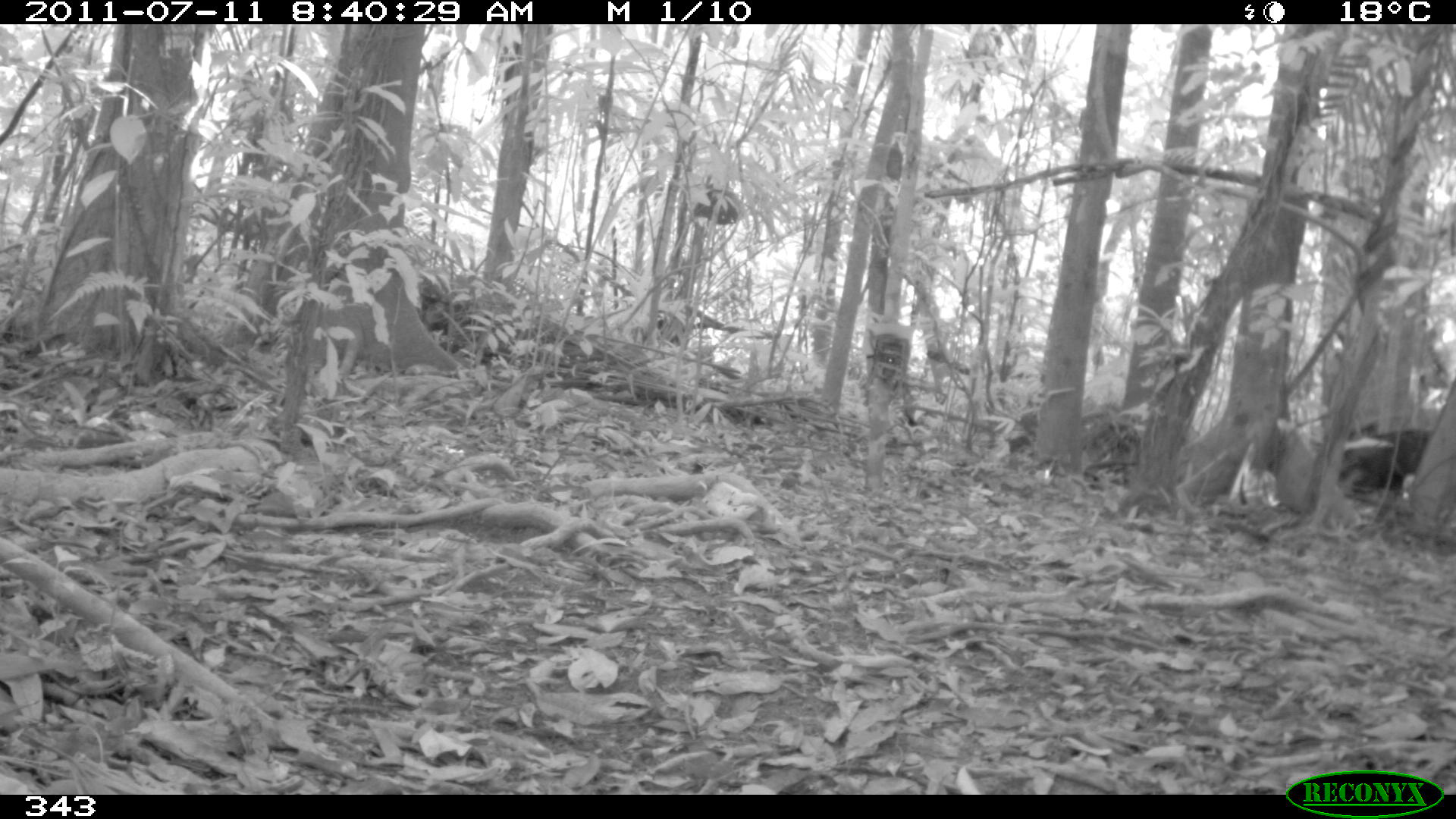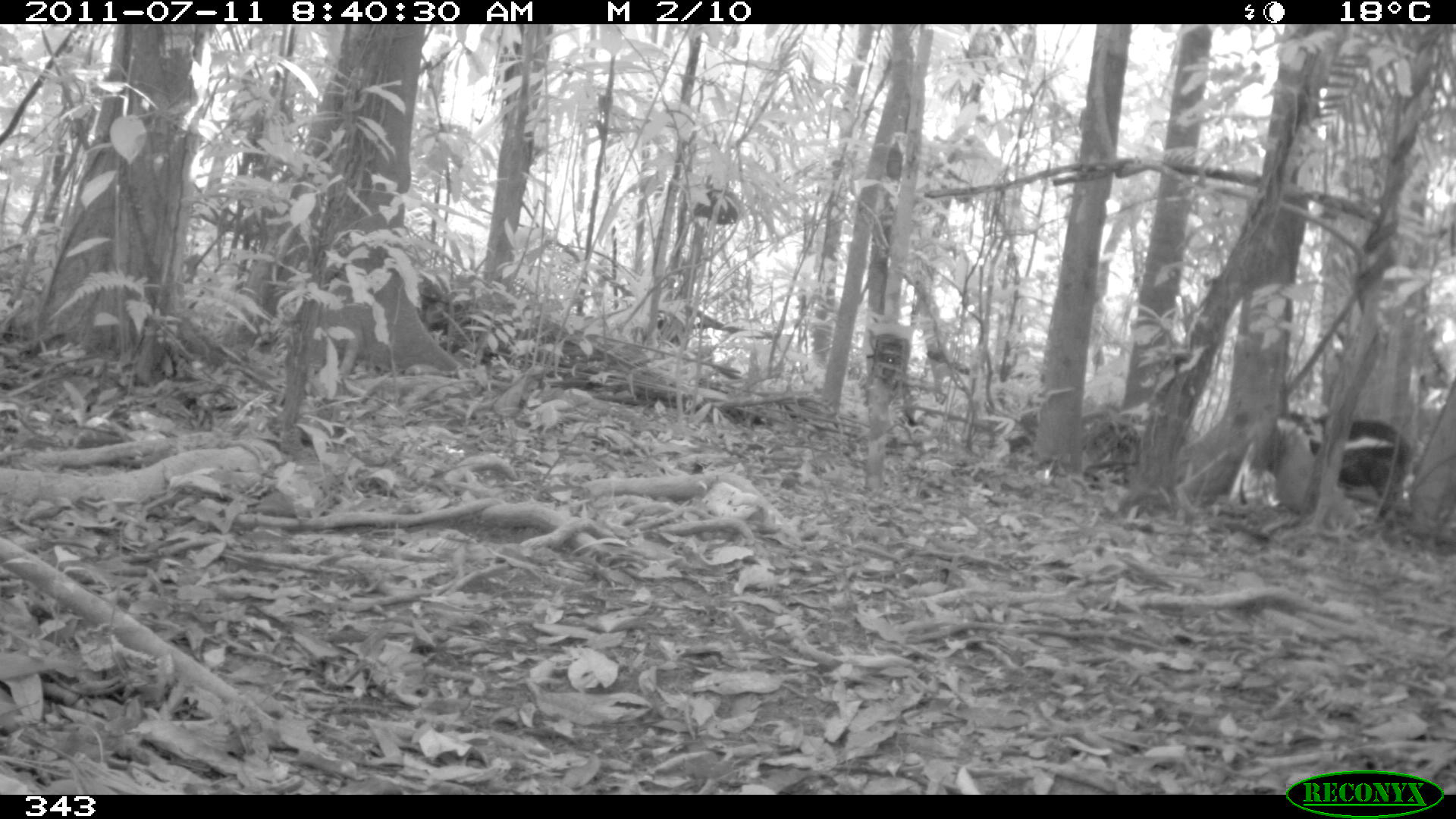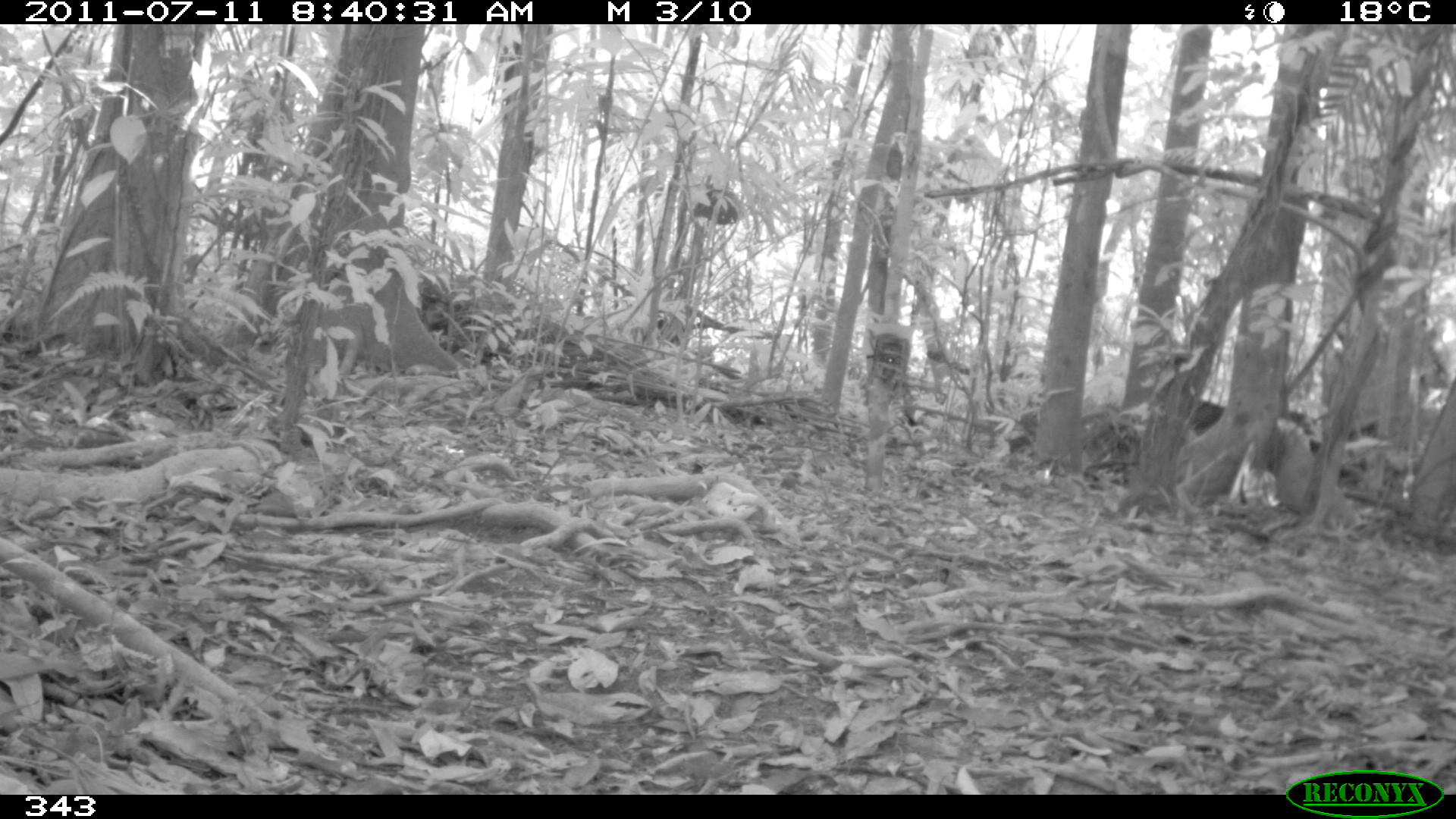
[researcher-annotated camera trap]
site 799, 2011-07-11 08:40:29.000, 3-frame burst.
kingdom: Animalia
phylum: Chordata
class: Mammalia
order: Artiodactyla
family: Tayassuidae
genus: Tayassu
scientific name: Tayassu pecari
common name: white-lipped peccary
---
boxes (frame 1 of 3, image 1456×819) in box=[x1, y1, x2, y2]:
tayassu pecari: box=[1336, 426, 1433, 497]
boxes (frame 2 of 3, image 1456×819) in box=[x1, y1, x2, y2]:
tayassu pecari: box=[1276, 409, 1414, 518]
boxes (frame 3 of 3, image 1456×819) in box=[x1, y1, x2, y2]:
tayassu pecari: box=[1185, 398, 1324, 482]